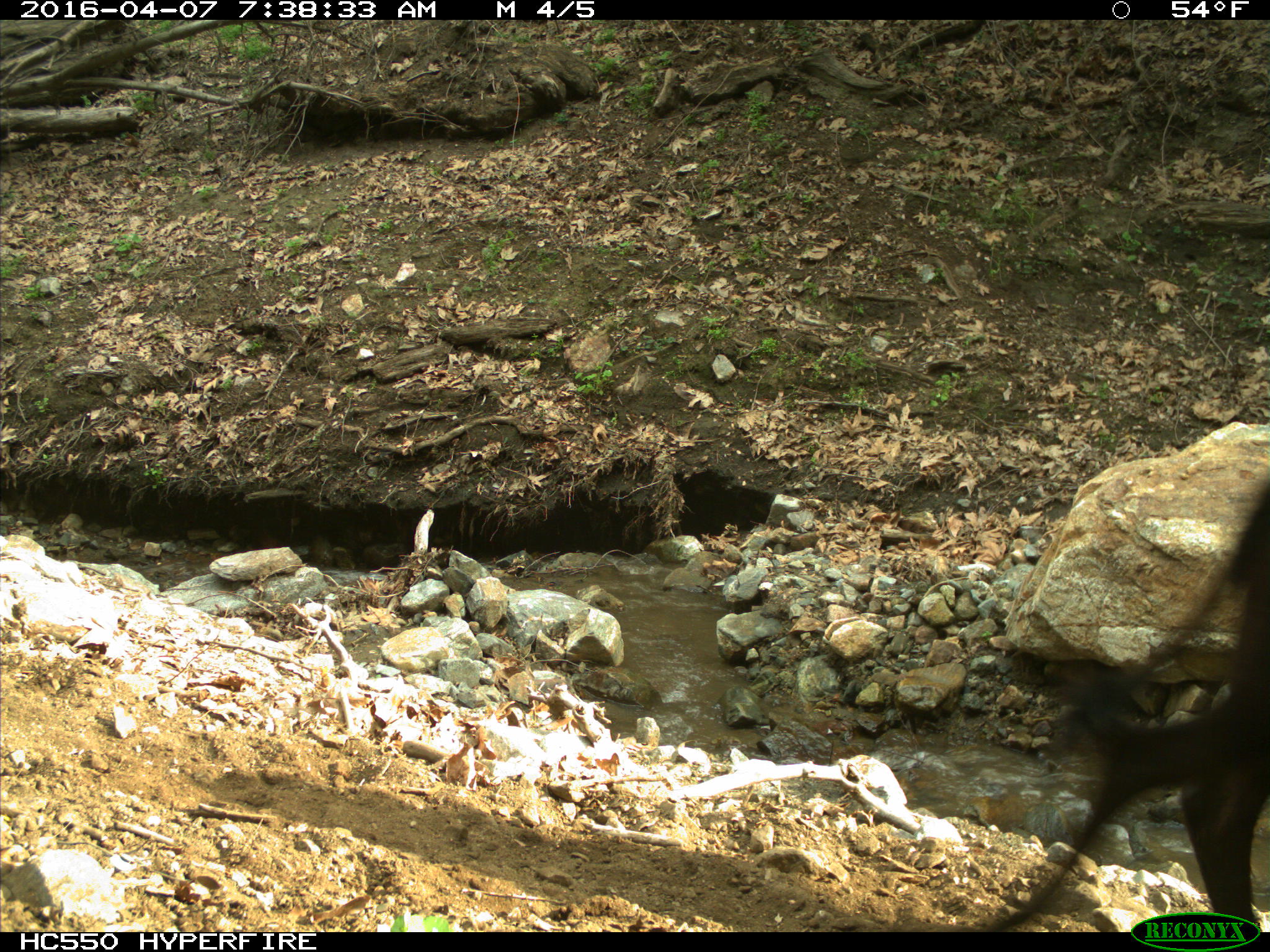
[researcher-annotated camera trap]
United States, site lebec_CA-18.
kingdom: Animalia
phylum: Chordata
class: Mammalia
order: Artiodactyla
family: Bovidae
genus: Bos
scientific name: Bos taurus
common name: domestic cow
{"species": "Bos taurus (domestic cow)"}